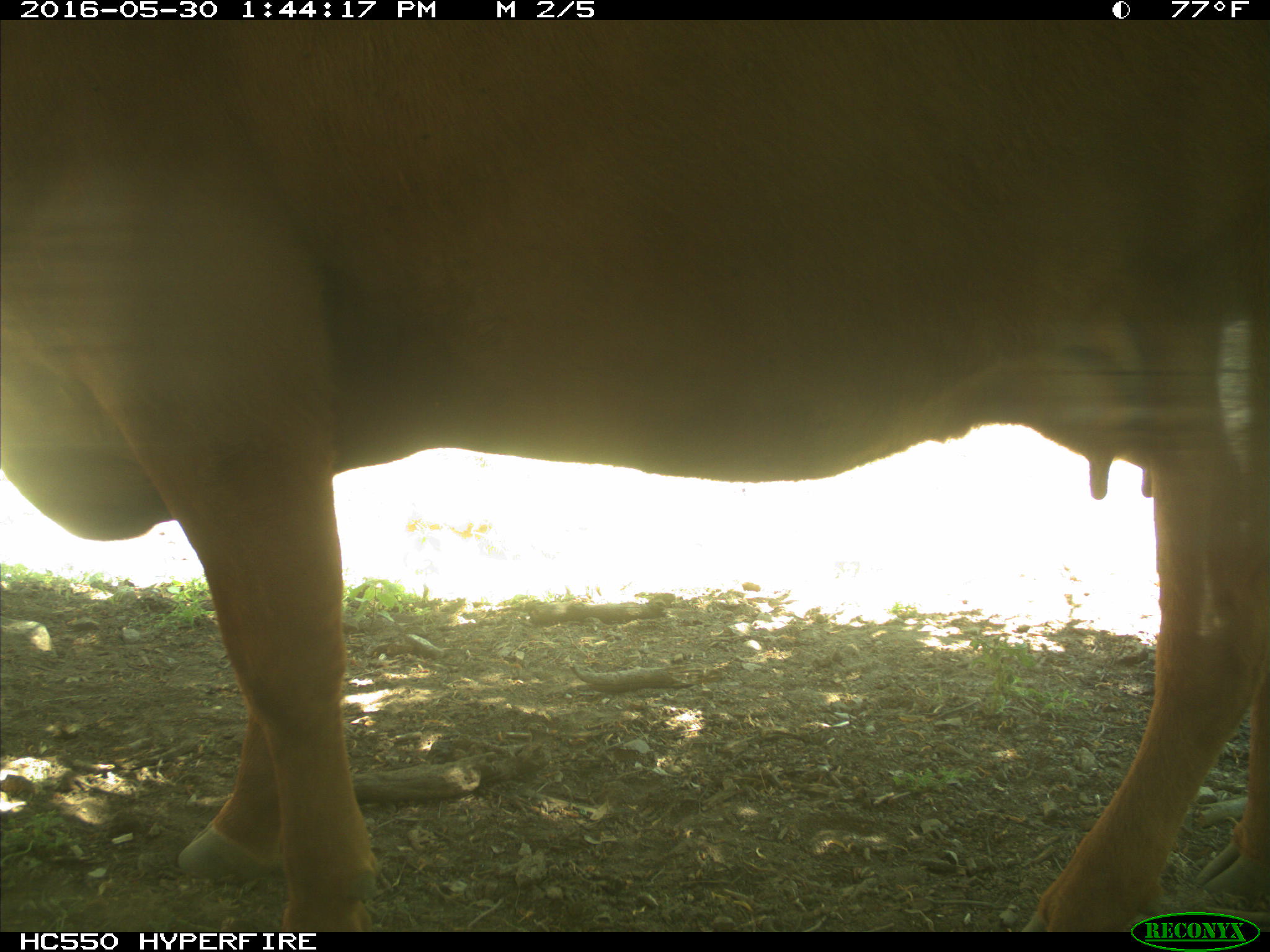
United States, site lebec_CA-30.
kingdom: Animalia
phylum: Chordata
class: Mammalia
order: Artiodactyla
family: Bovidae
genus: Bos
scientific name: Bos taurus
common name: domestic cow